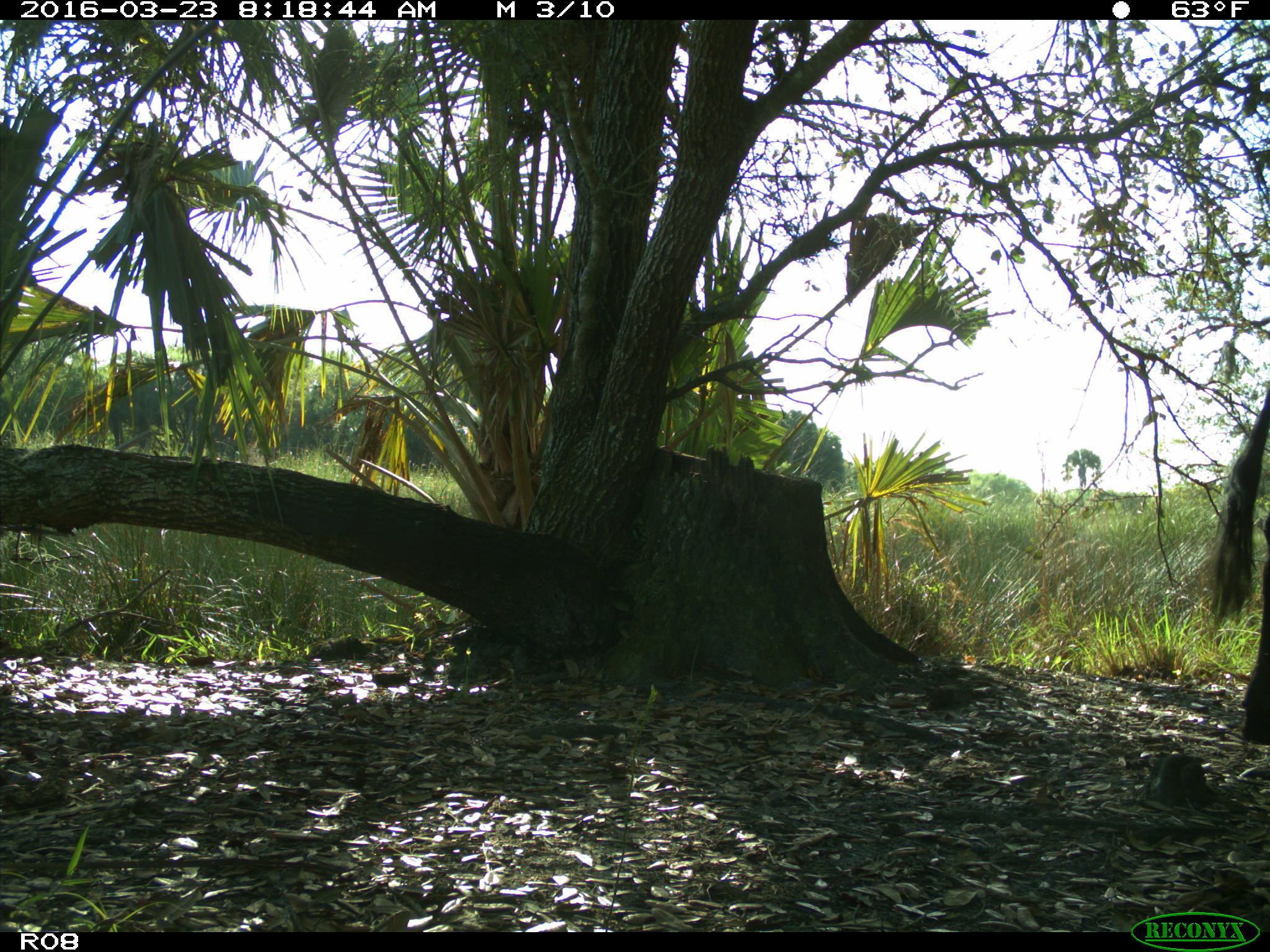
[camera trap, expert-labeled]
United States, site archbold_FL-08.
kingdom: Animalia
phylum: Chordata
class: Mammalia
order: Artiodactyla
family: Bovidae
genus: Bos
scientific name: Bos taurus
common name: domestic cow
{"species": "Bos taurus (domestic cow)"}